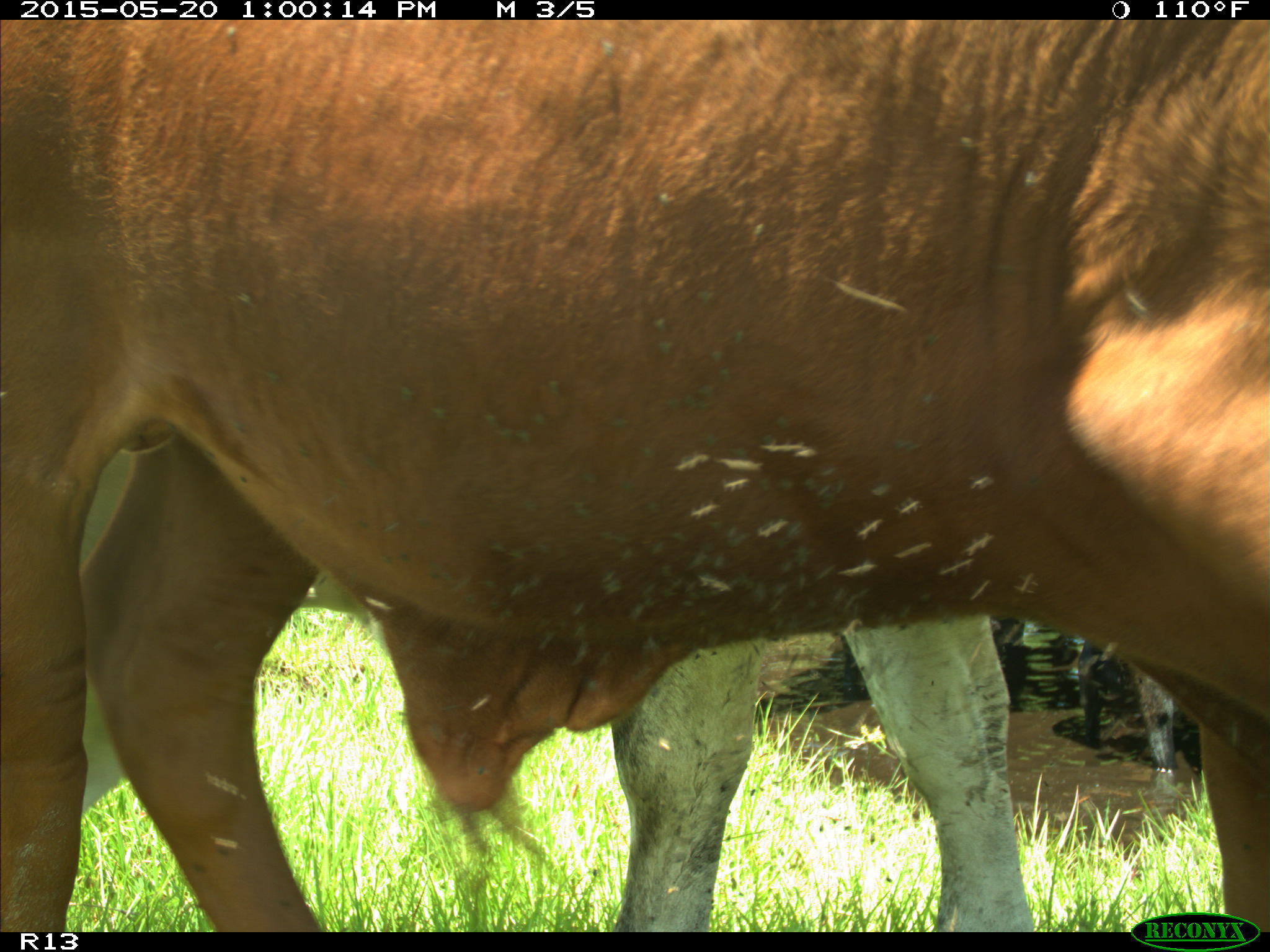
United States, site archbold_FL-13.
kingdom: Animalia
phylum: Chordata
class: Mammalia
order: Artiodactyla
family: Bovidae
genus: Bos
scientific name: Bos taurus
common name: domestic cow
Bos taurus (domestic cow).